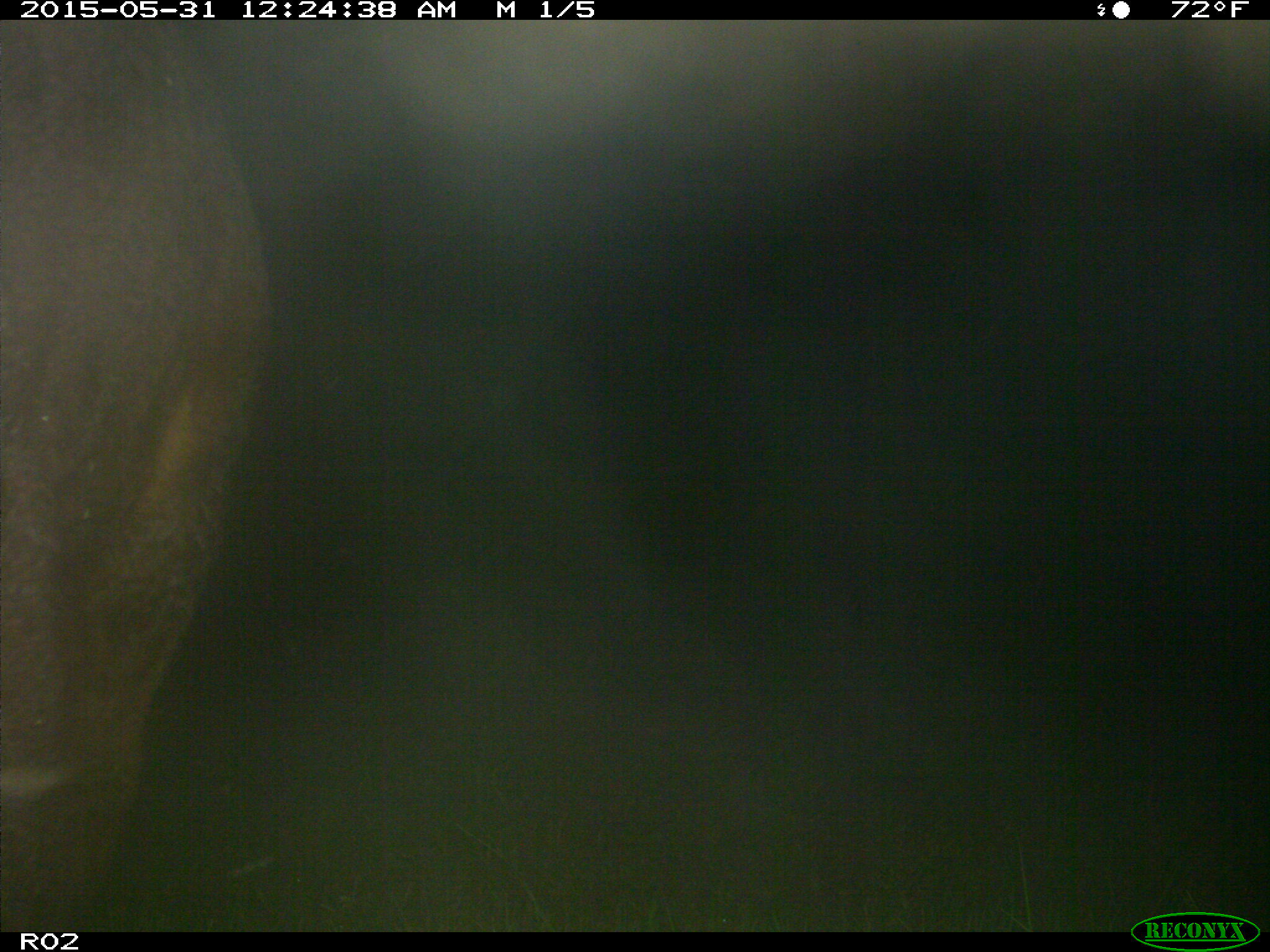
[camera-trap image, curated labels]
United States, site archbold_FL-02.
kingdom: Animalia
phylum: Chordata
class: Mammalia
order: Artiodactyla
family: Bovidae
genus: Bos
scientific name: Bos taurus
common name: domestic cow